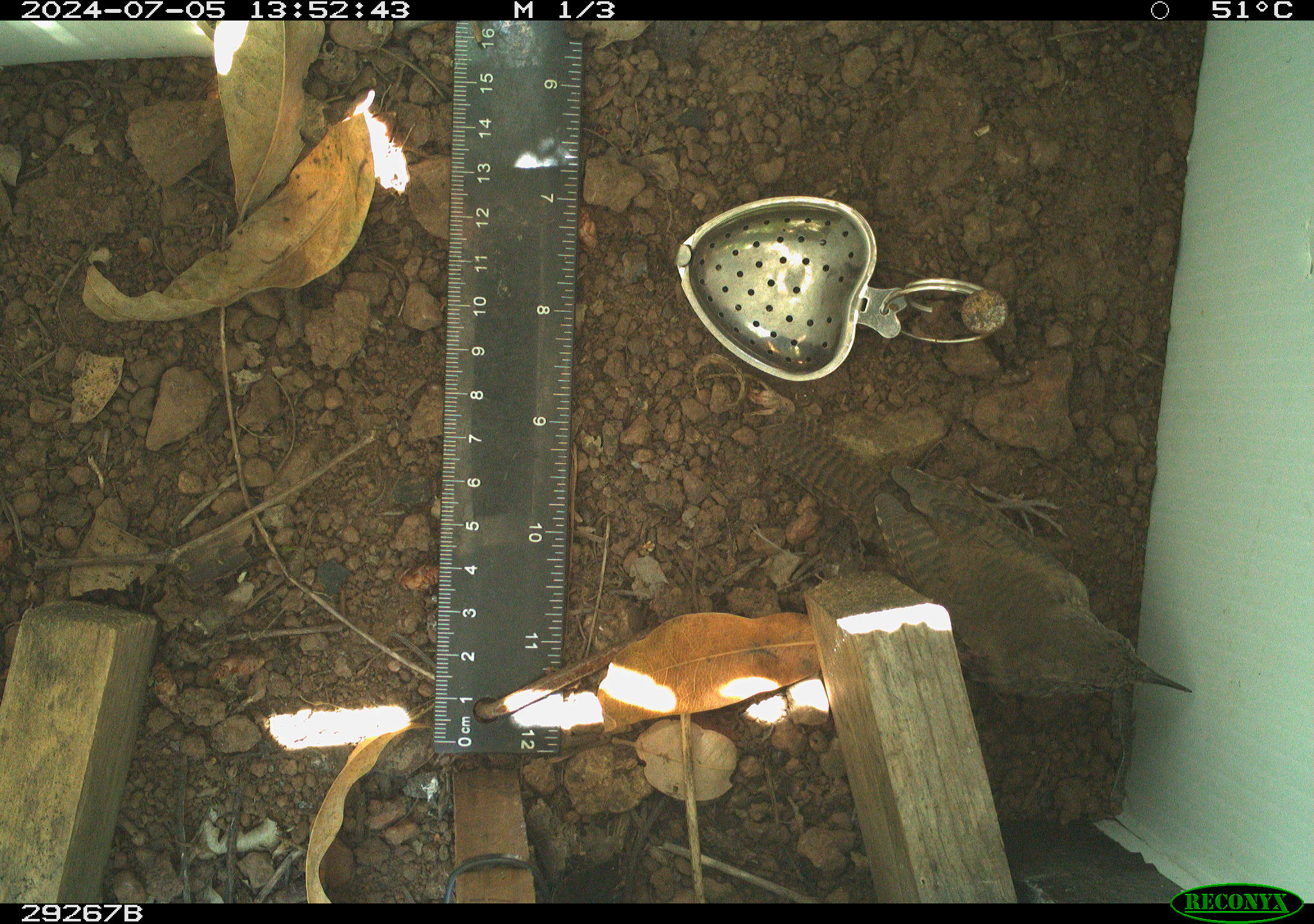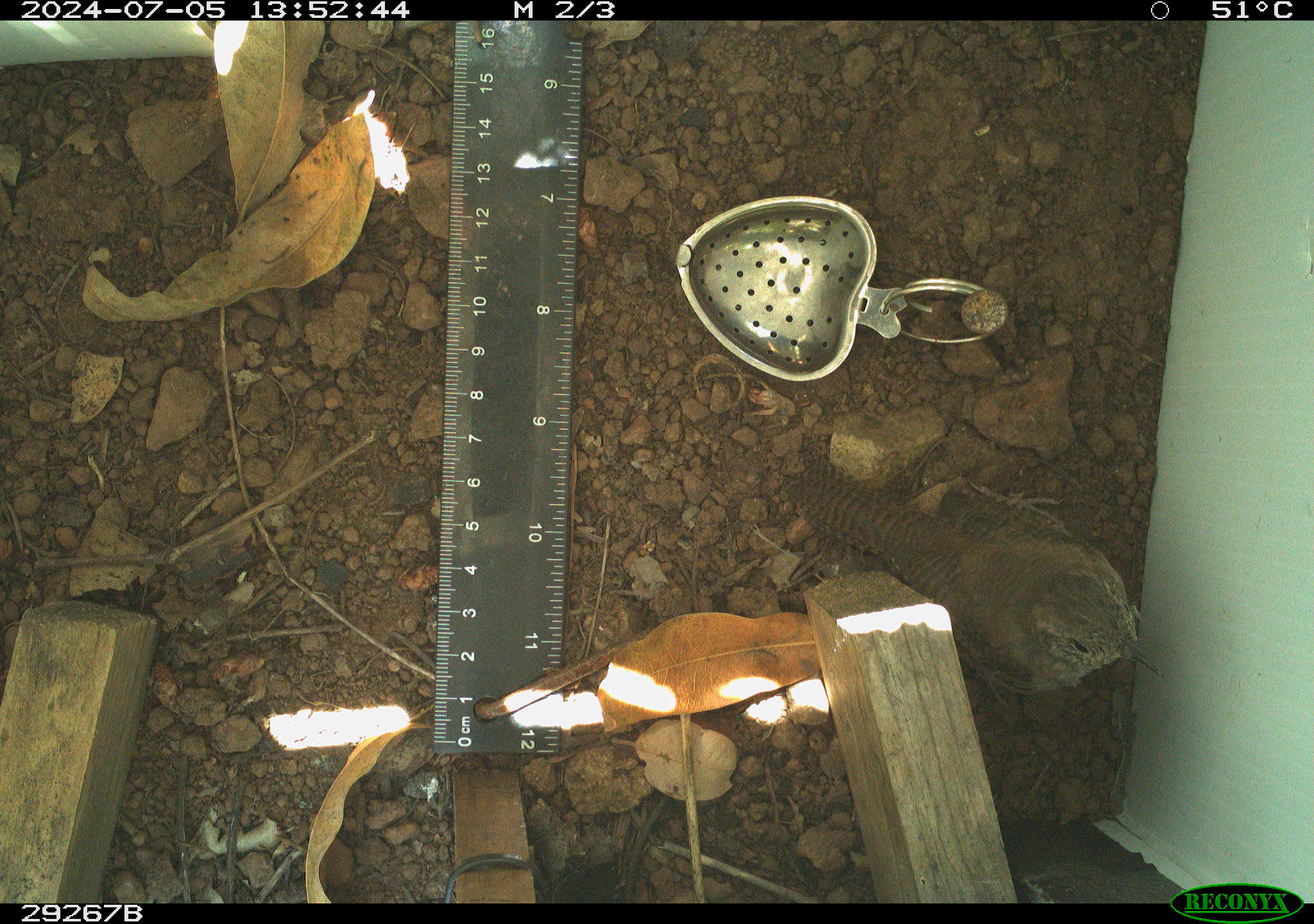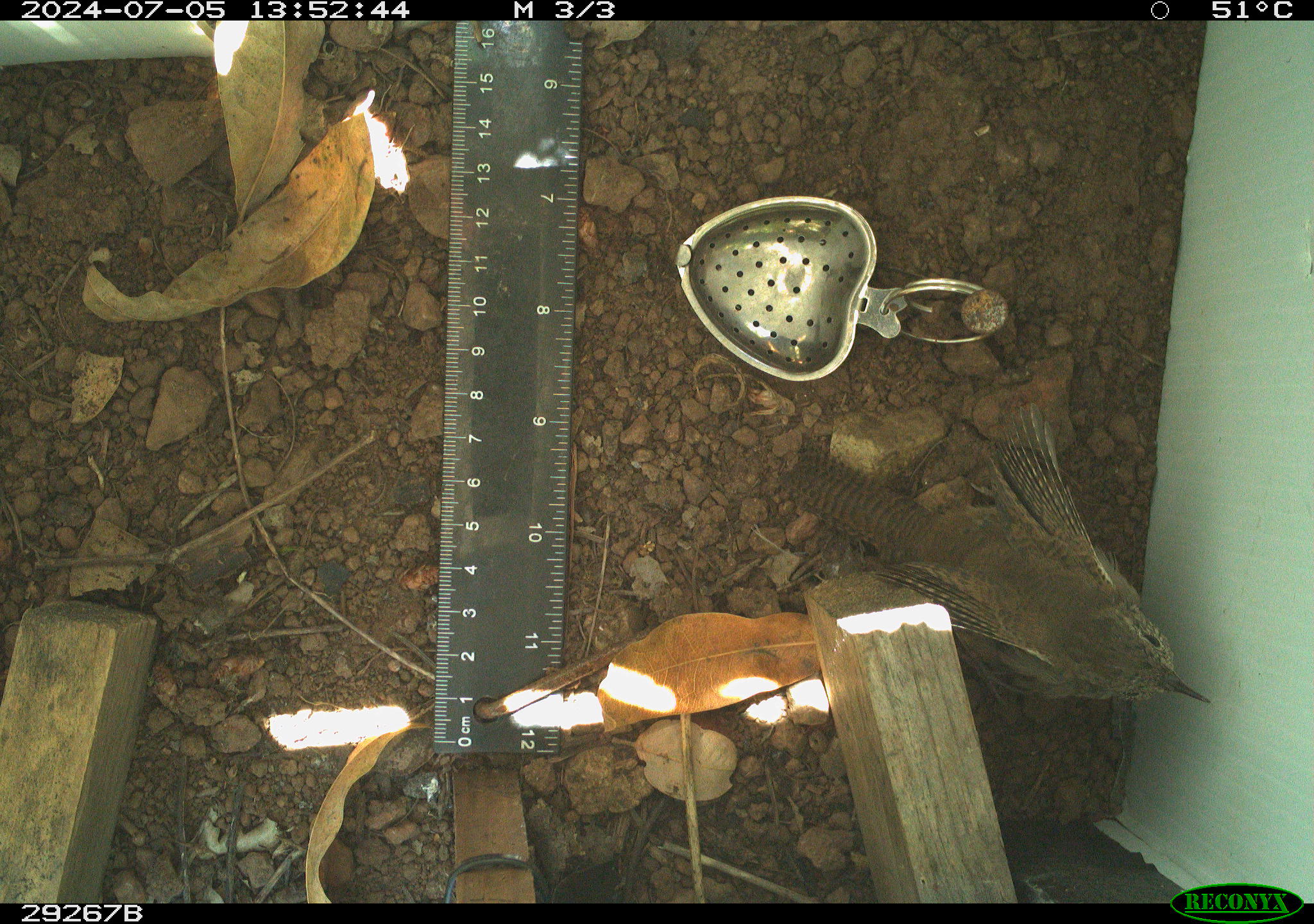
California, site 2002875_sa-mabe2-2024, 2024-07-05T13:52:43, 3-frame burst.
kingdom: Animalia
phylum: Chordata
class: Aves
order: Passeriformes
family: Troglodytidae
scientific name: Troglodytidae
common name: wren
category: troglodytidae family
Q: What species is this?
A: Troglodytidae family (wren) (Troglodytidae).